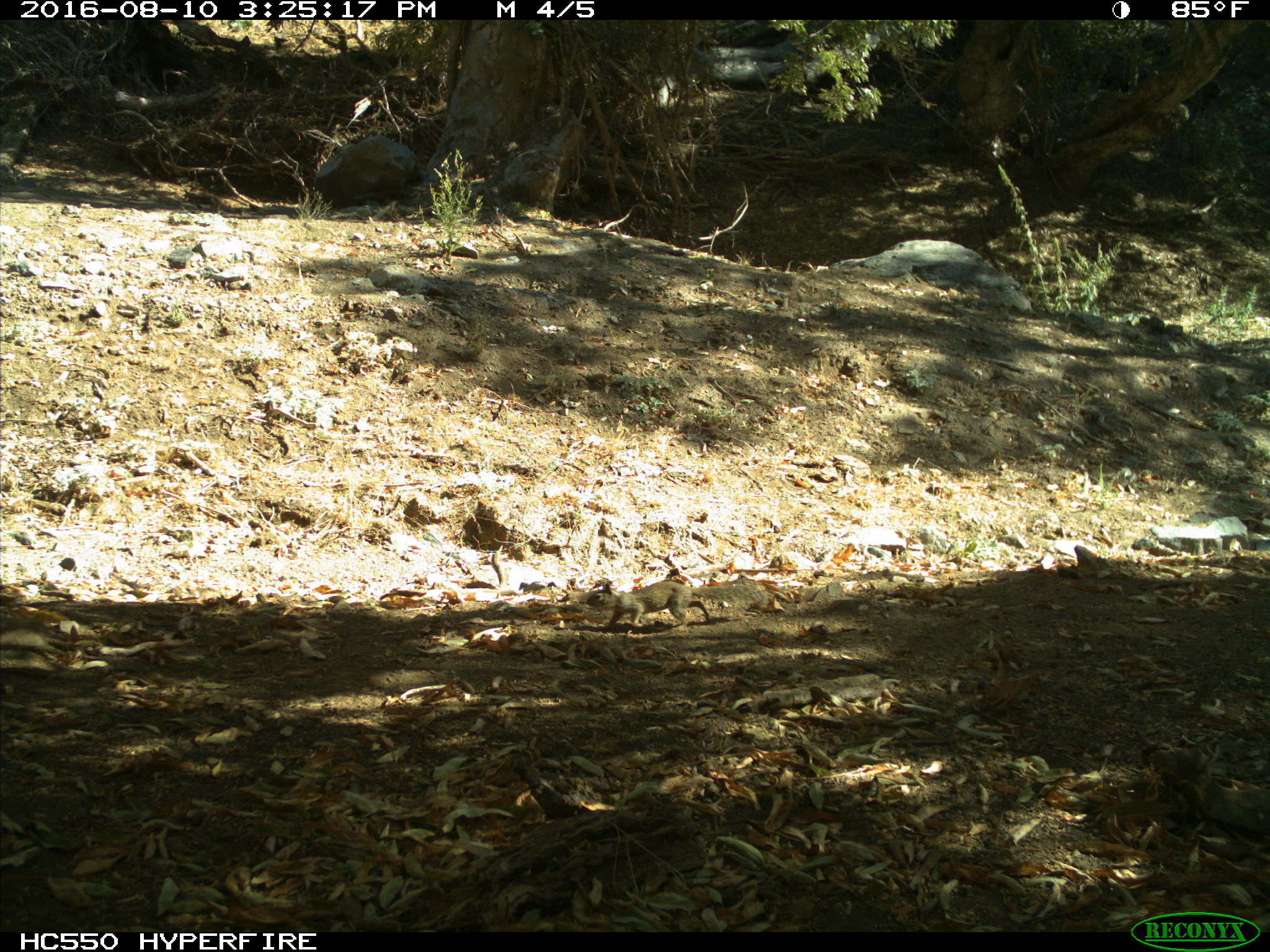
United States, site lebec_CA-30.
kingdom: Animalia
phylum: Chordata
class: Mammalia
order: Rodentia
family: Sciuridae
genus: Otospermophilus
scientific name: Otospermophilus beecheyi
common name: california ground squirrel